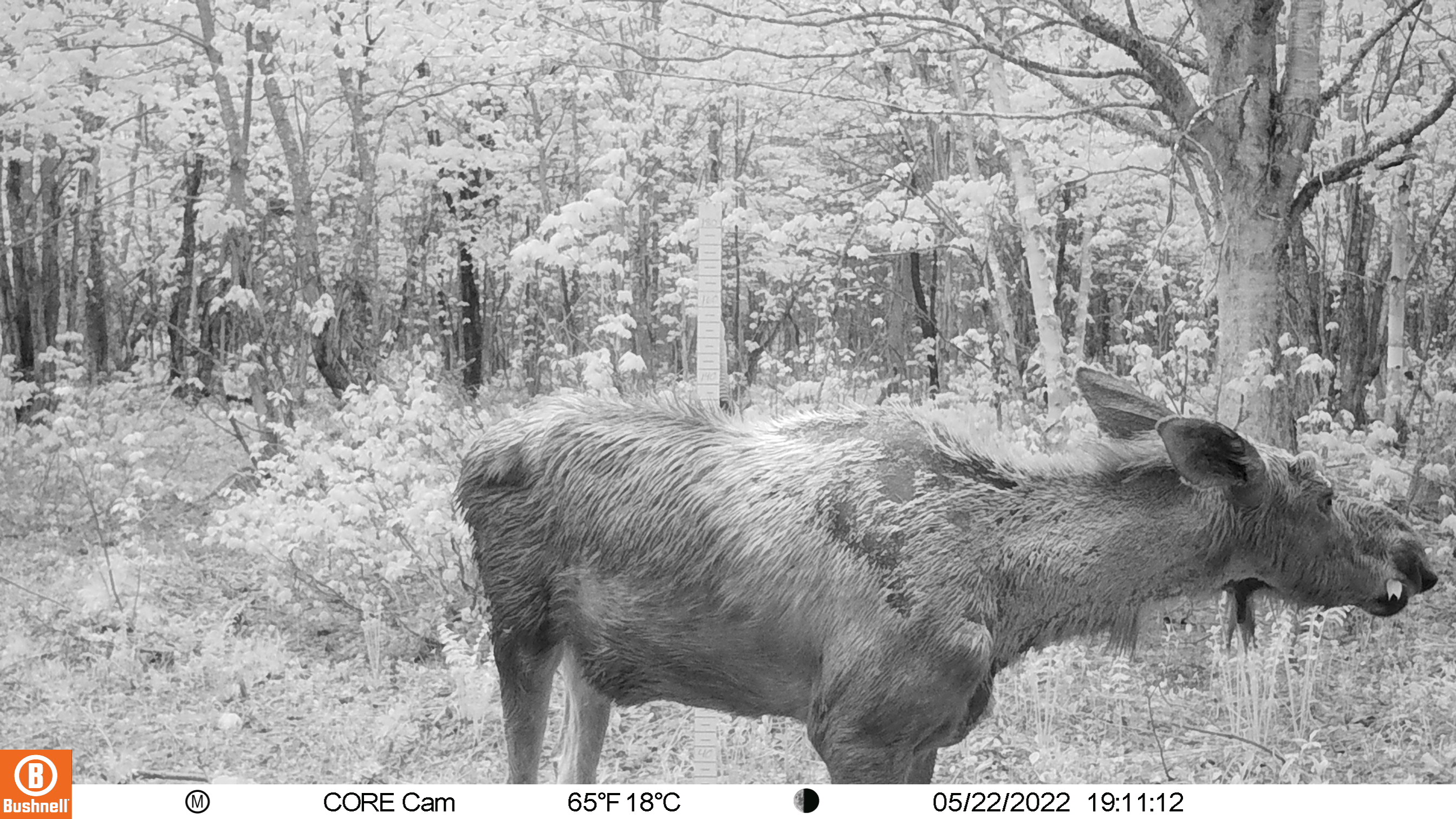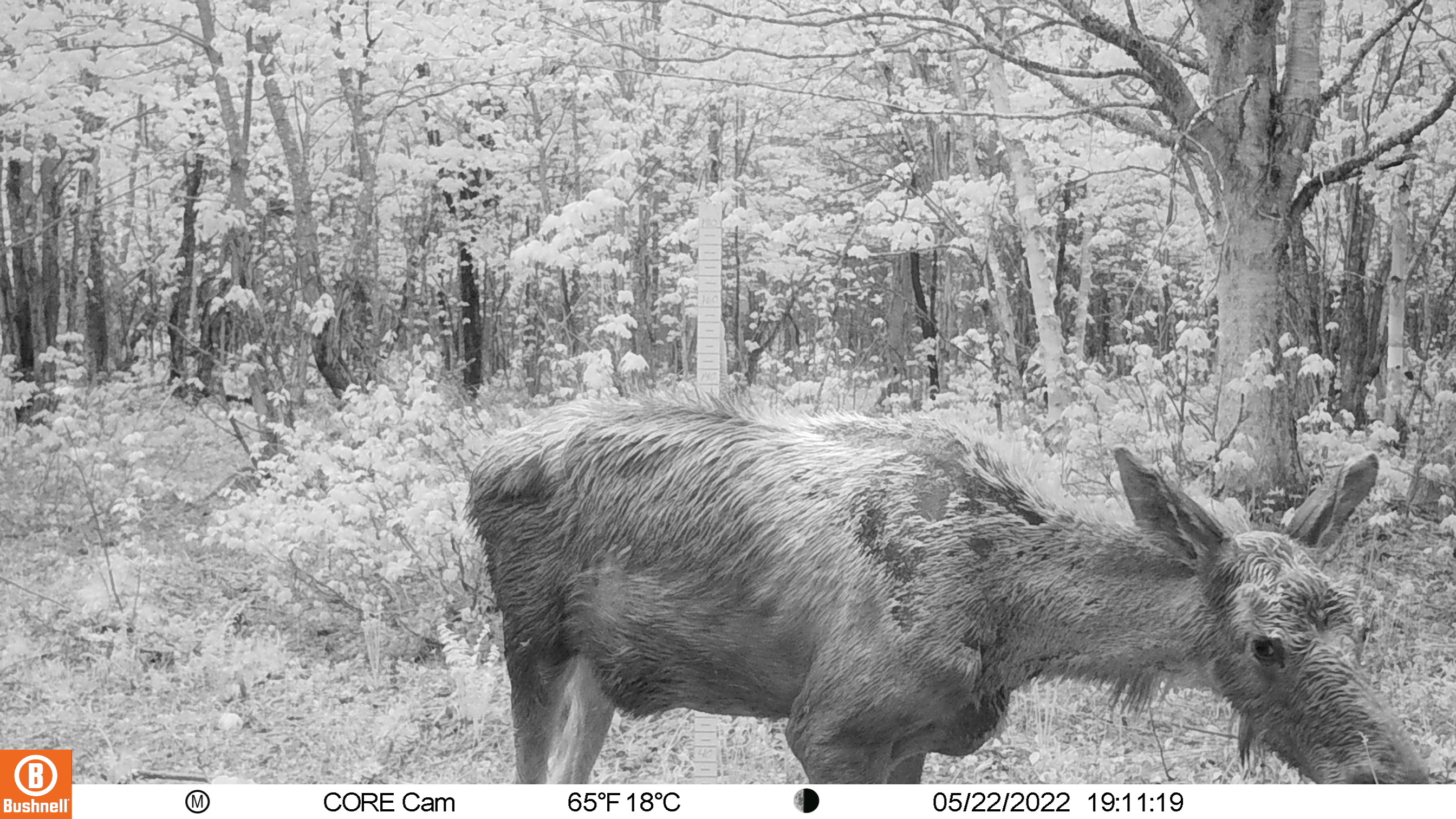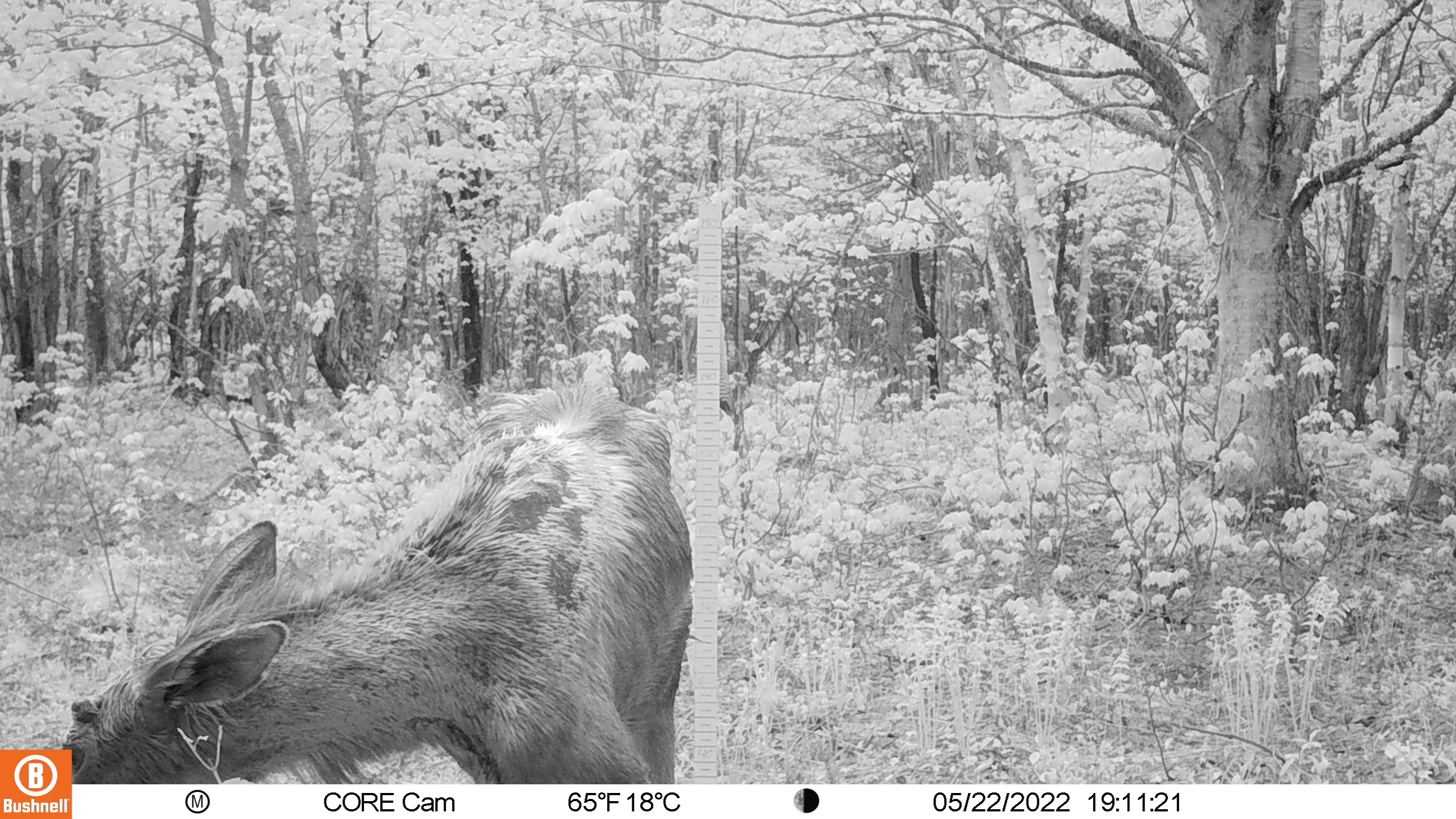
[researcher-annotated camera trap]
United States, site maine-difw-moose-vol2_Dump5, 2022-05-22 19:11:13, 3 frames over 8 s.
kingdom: Animalia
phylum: Chordata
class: Mammalia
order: Artiodactyla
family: Cervidae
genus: Alces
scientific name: Alces alces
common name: moose